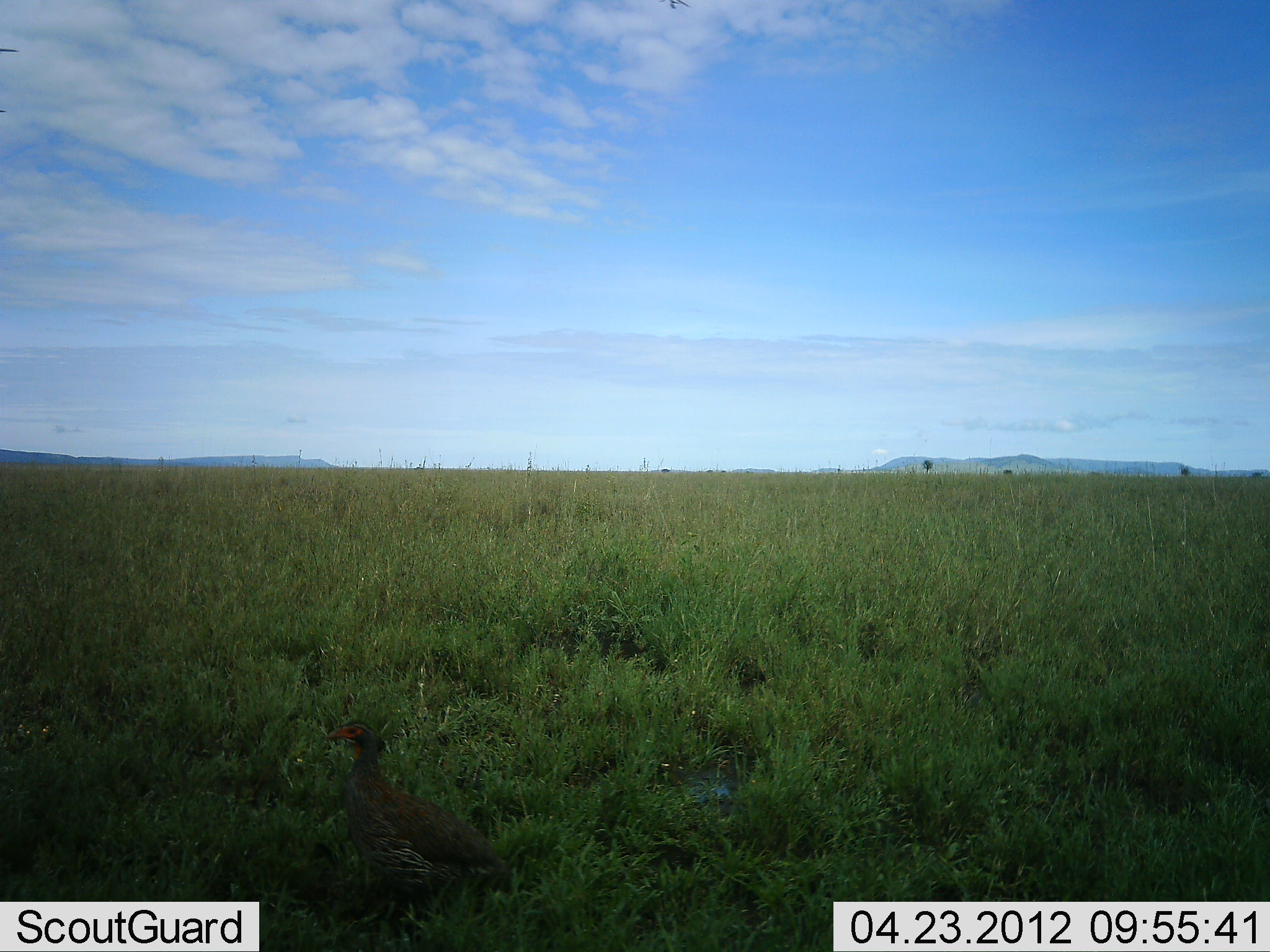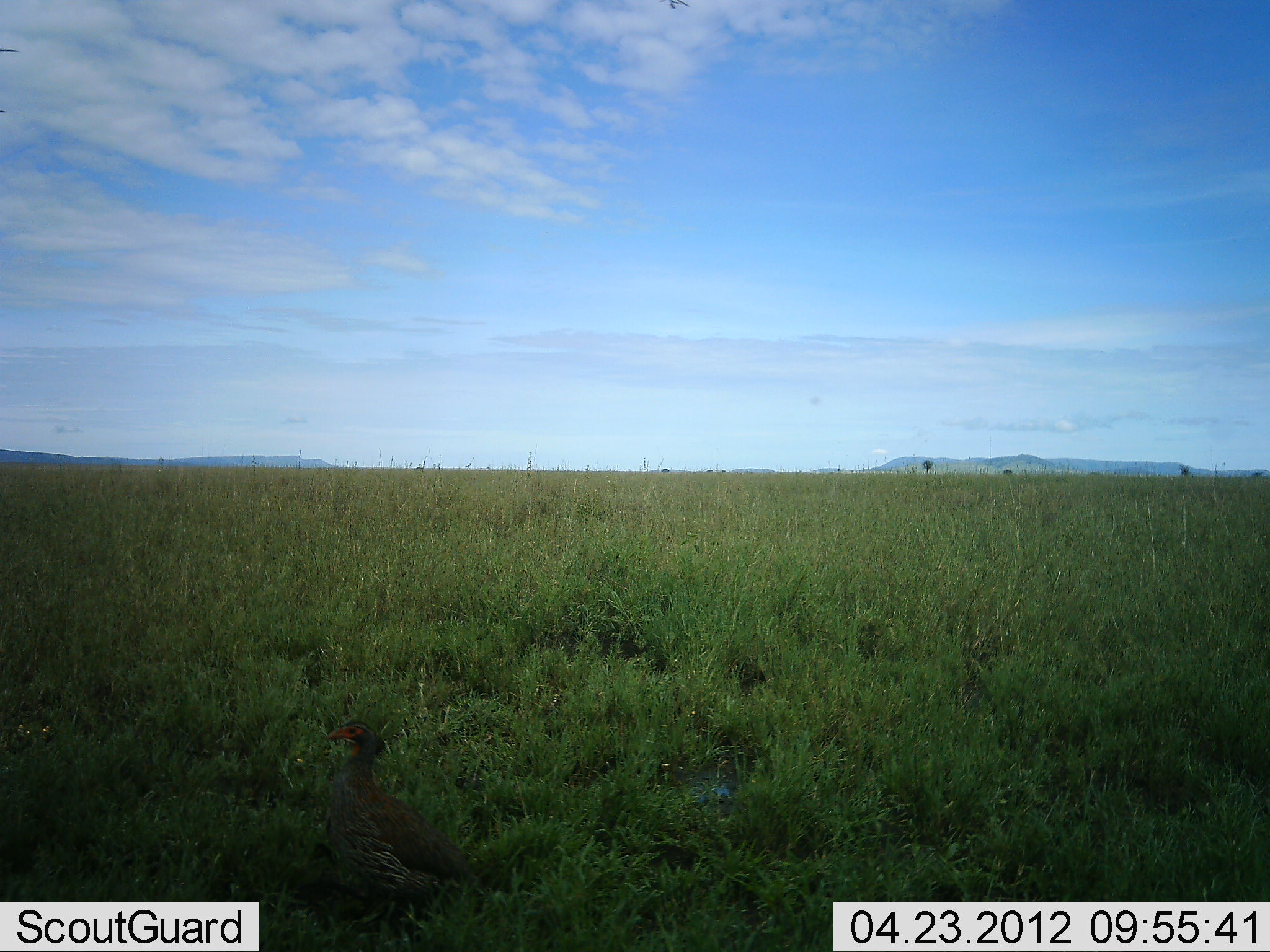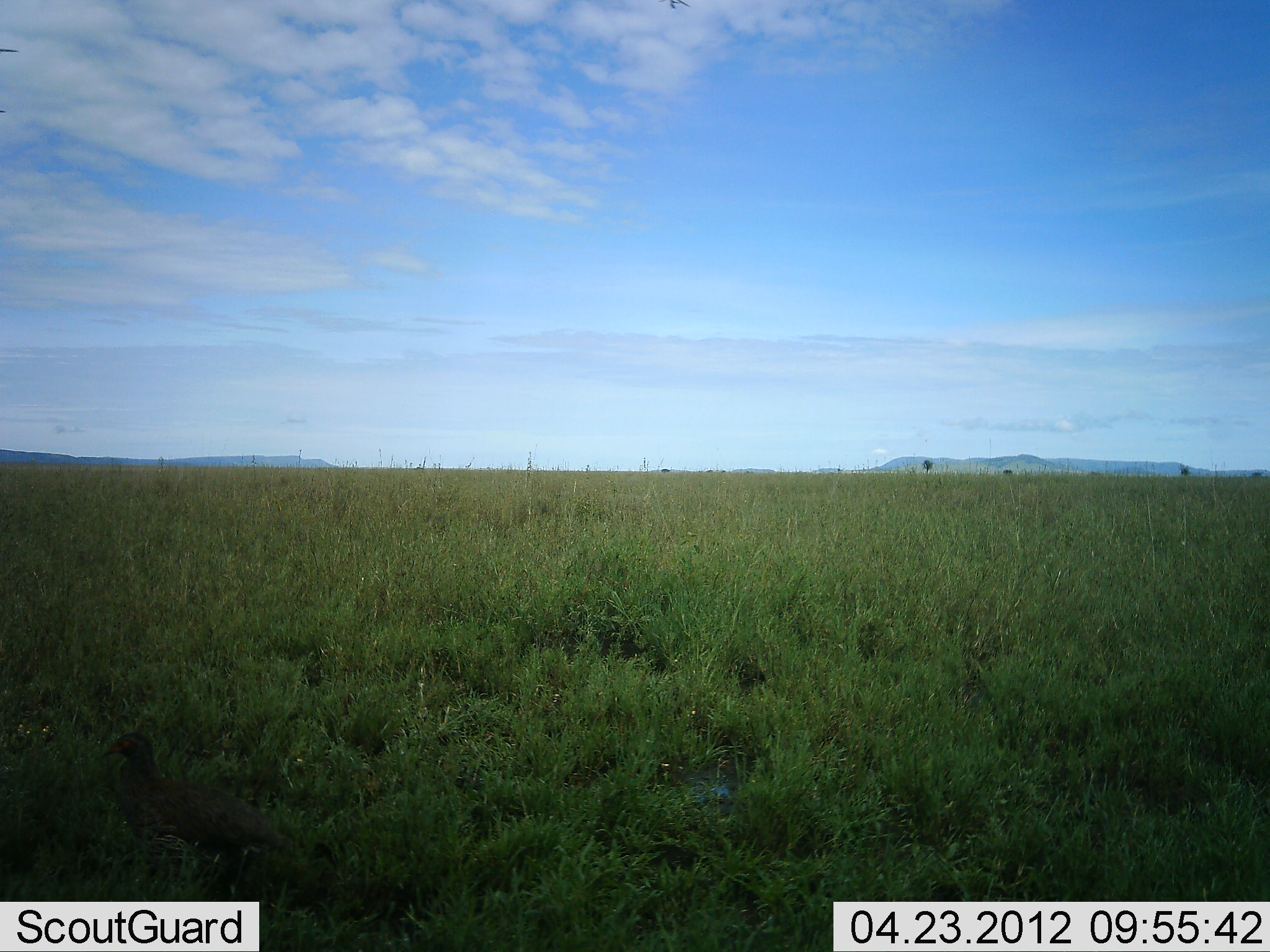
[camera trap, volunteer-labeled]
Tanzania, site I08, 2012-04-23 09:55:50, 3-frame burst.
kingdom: Animalia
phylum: Chordata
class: Aves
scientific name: Aves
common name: bird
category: otherbird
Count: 1.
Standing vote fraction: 36%.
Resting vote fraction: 0%.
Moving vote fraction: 79%.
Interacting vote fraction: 0%.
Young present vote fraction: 0%.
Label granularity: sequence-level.